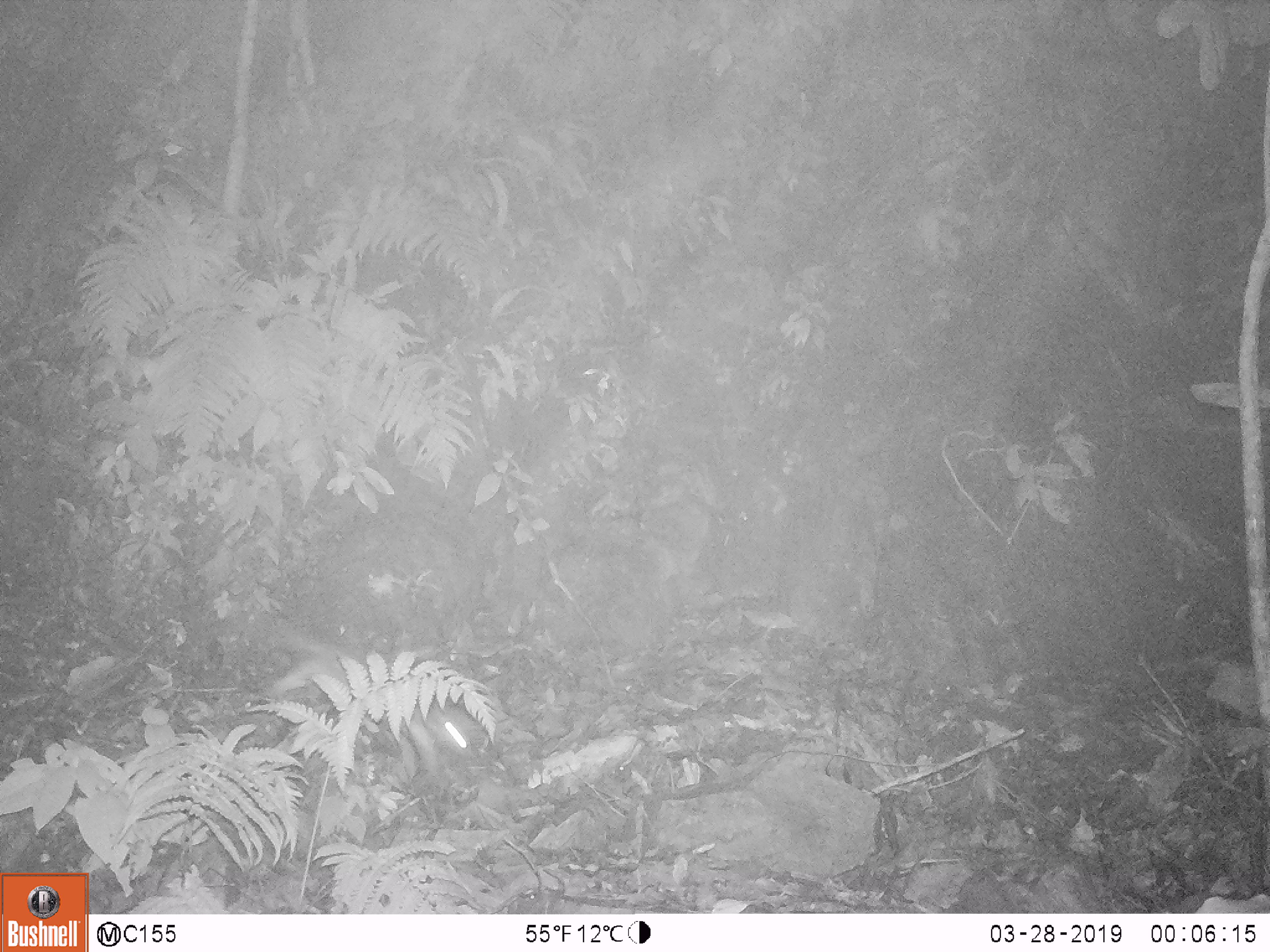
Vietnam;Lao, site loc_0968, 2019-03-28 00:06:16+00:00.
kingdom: Animalia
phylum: Chordata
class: Mammalia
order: Carnivora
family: Mustelidae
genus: Melogale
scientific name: Melogale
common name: ferret badger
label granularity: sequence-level